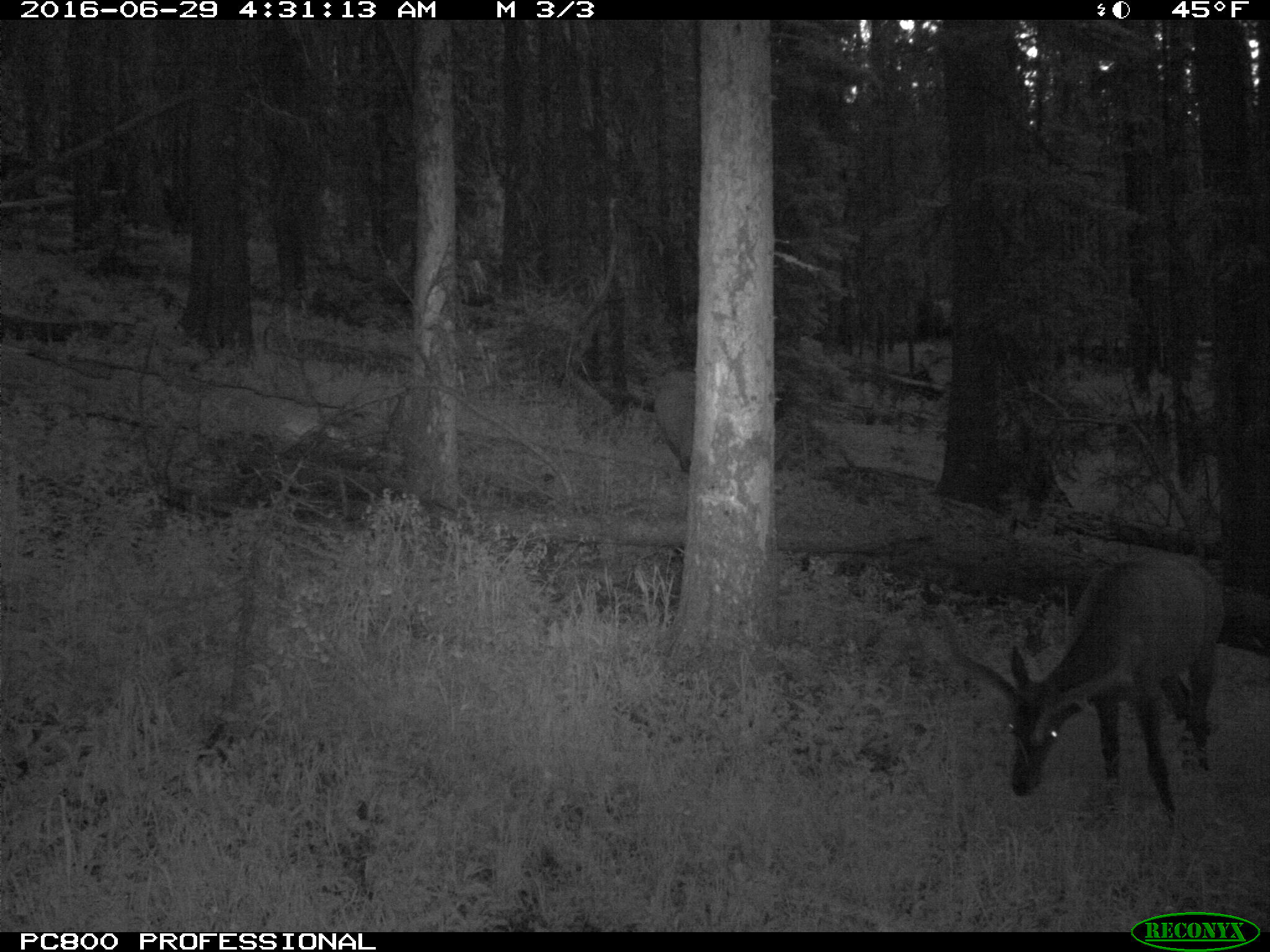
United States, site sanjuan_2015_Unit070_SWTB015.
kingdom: Animalia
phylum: Chordata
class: Mammalia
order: Artiodactyla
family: Cervidae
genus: Cervus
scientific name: Cervus elaphus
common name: red deer